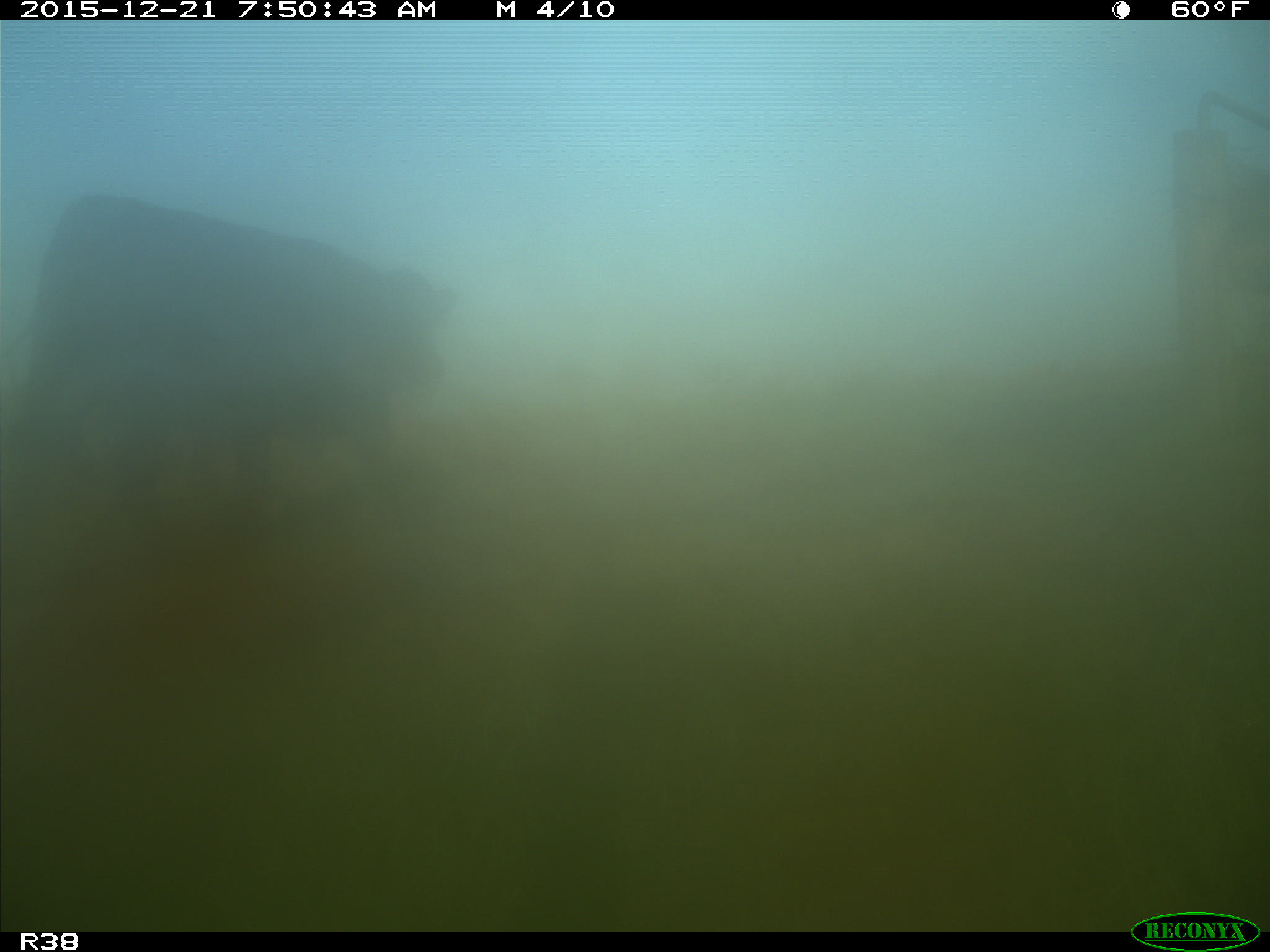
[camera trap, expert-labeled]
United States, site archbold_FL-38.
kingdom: Animalia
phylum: Chordata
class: Mammalia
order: Artiodactyla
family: Bovidae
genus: Bos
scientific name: Bos taurus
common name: domestic cow